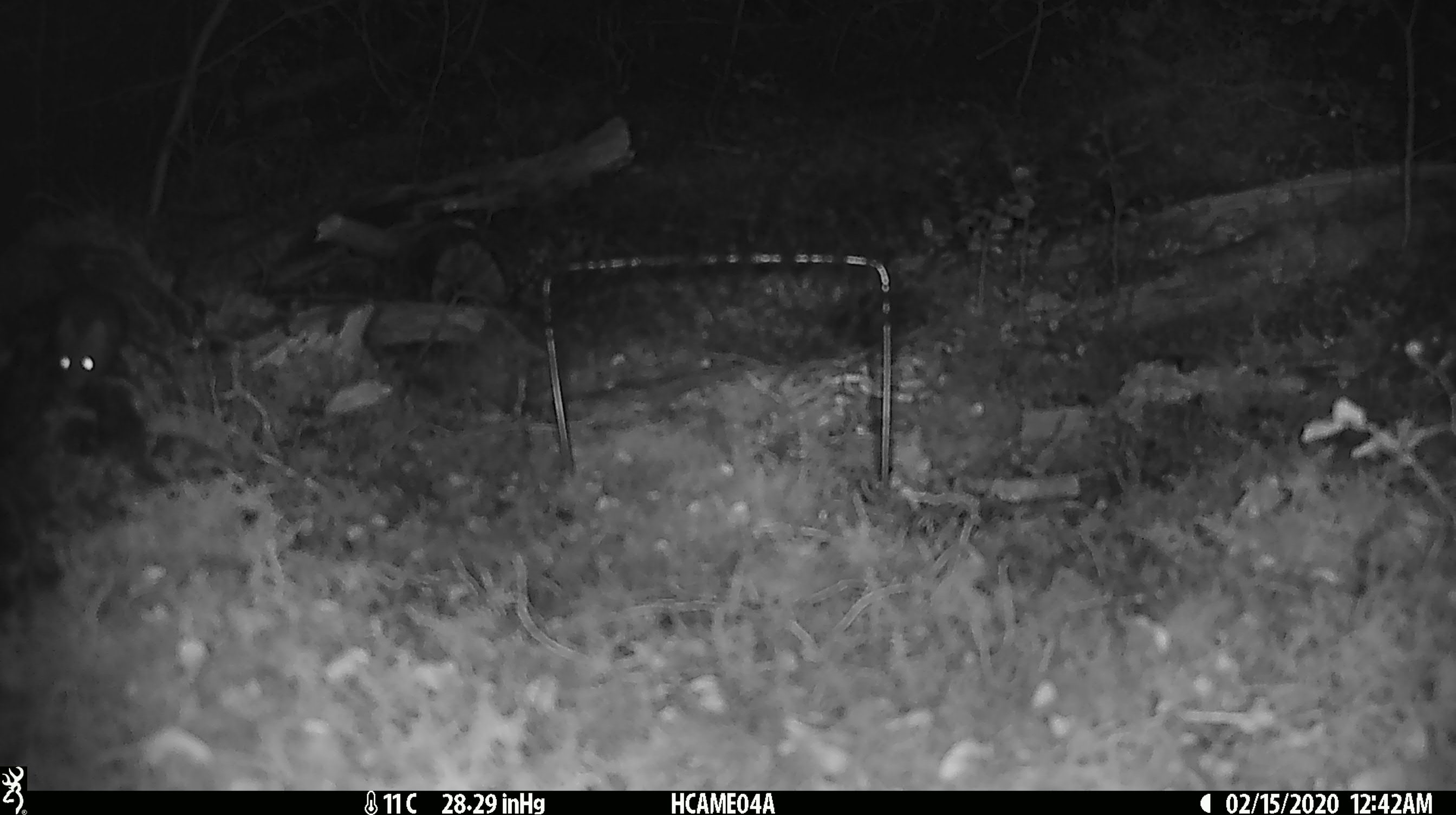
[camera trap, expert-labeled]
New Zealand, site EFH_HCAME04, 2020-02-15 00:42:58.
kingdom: Animalia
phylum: Chordata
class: Mammalia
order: Rodentia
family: Muridae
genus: Mus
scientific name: Mus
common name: mouse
Mouse (Mus).